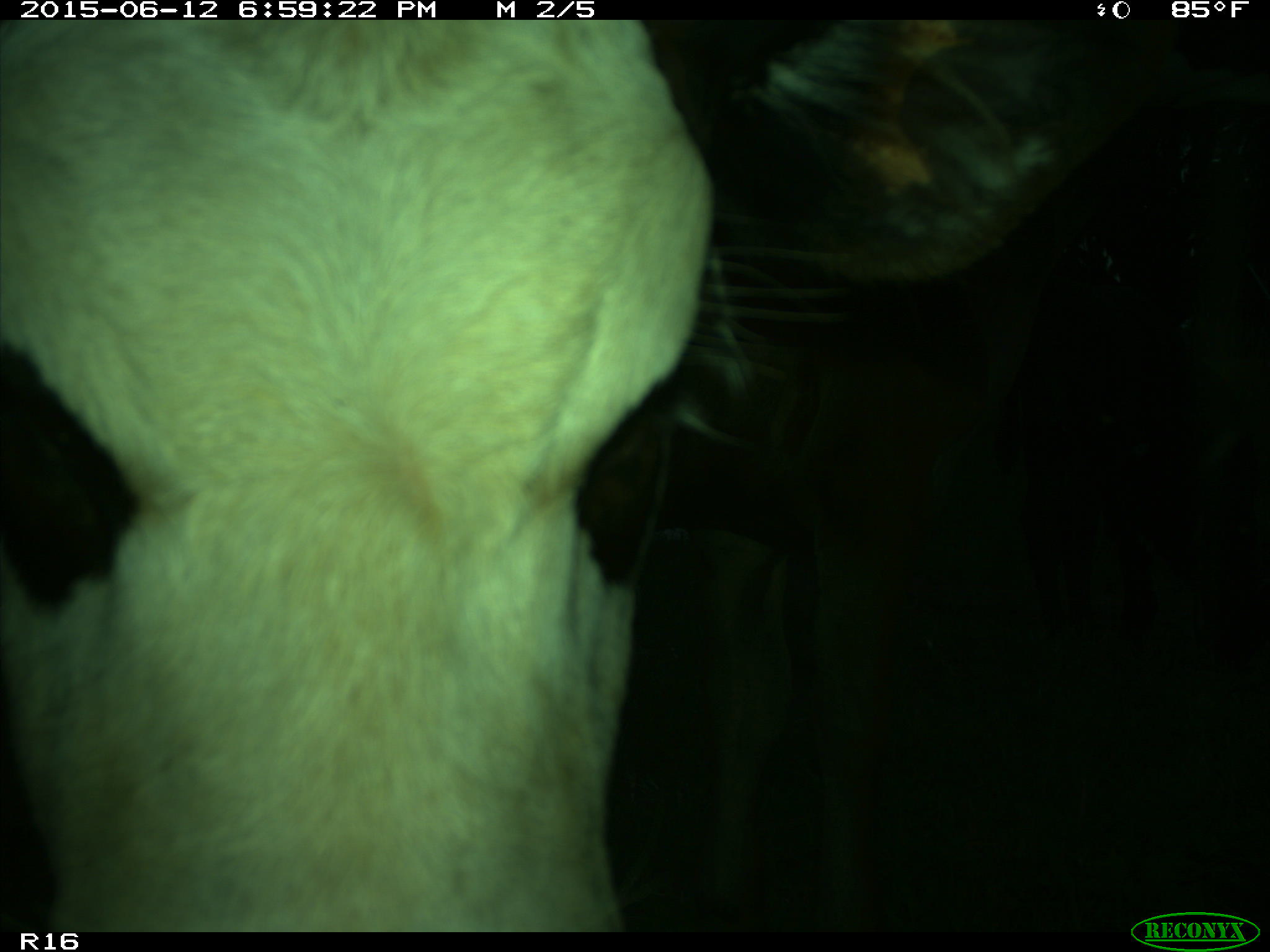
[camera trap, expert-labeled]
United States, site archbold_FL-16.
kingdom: Animalia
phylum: Chordata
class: Mammalia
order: Artiodactyla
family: Bovidae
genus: Bos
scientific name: Bos taurus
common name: domestic cow